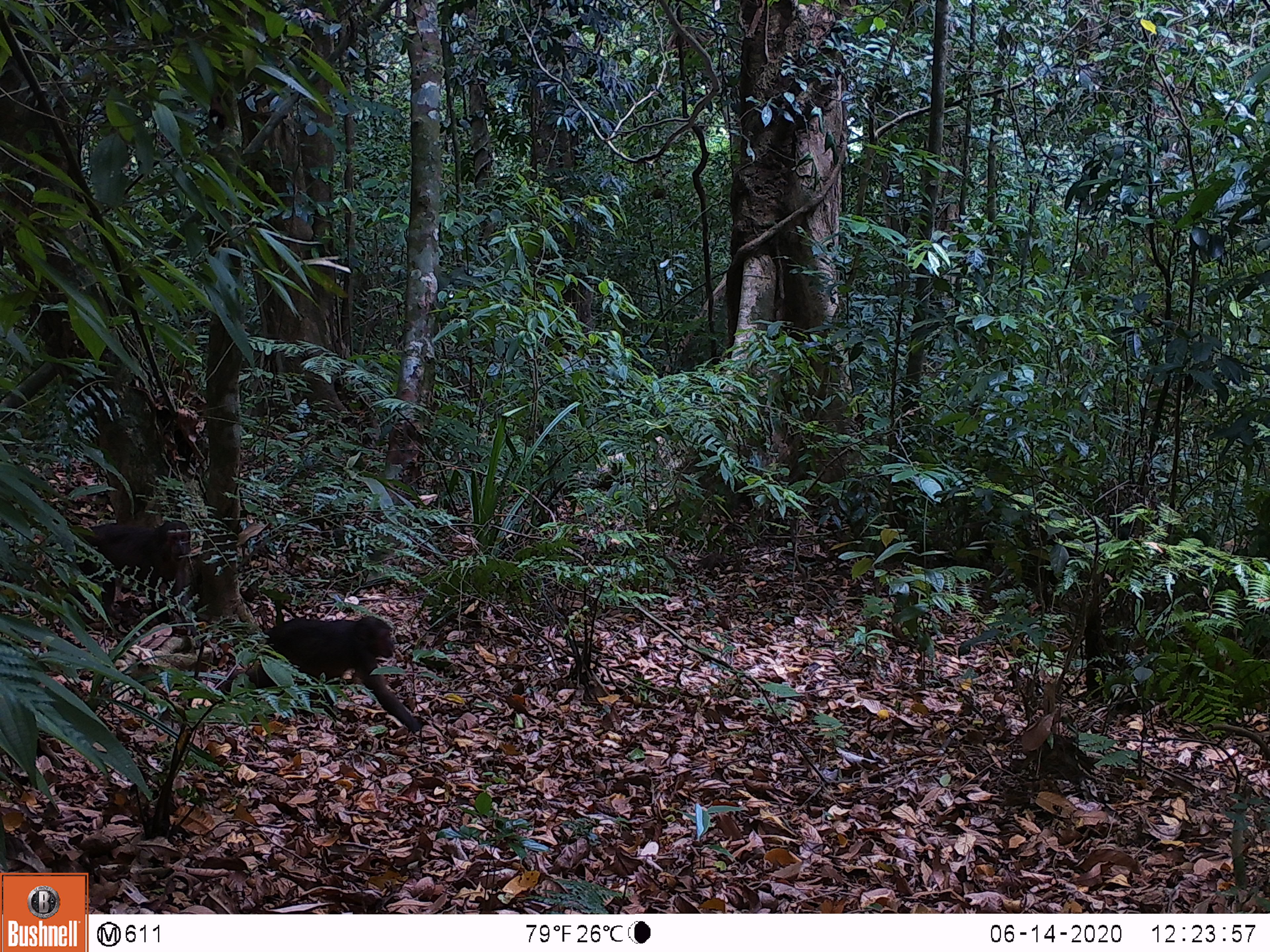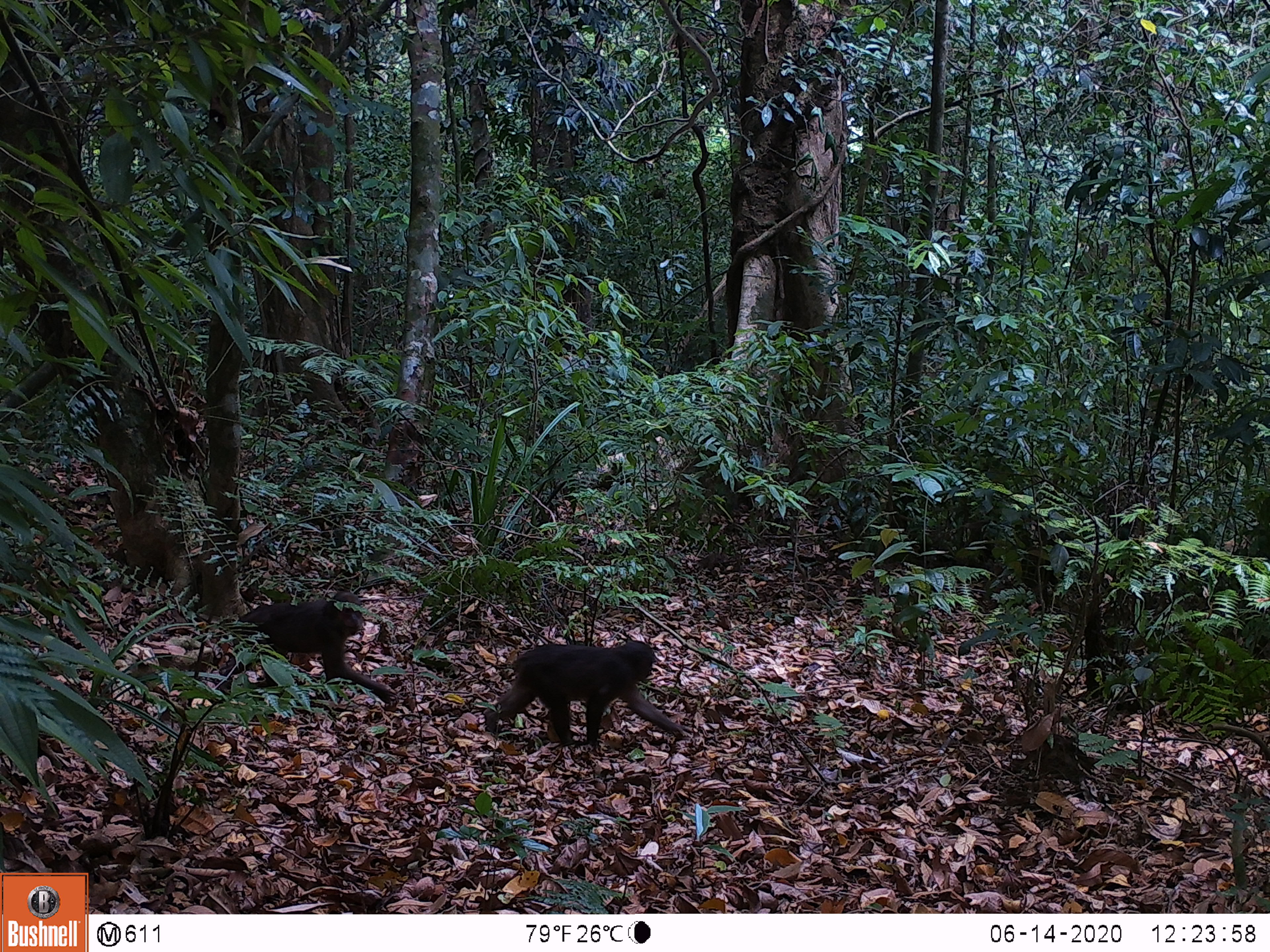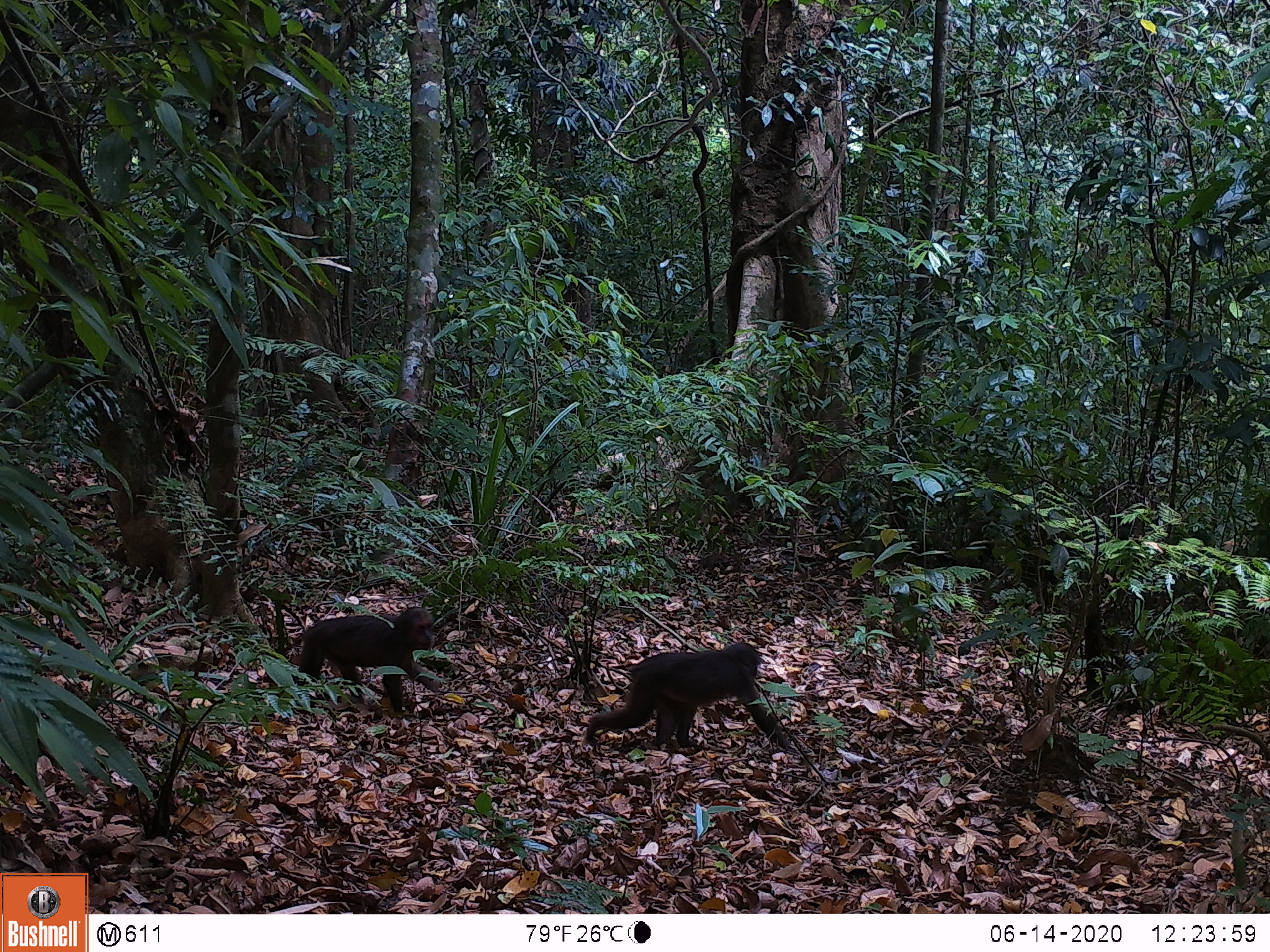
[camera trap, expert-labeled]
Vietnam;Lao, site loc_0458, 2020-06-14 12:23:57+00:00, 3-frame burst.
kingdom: Animalia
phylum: Chordata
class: Mammalia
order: Artiodactyla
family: Suidae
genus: Sus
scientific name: Sus scrofa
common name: eurasian wild pig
Eurasian wild pig (Sus scrofa). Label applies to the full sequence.